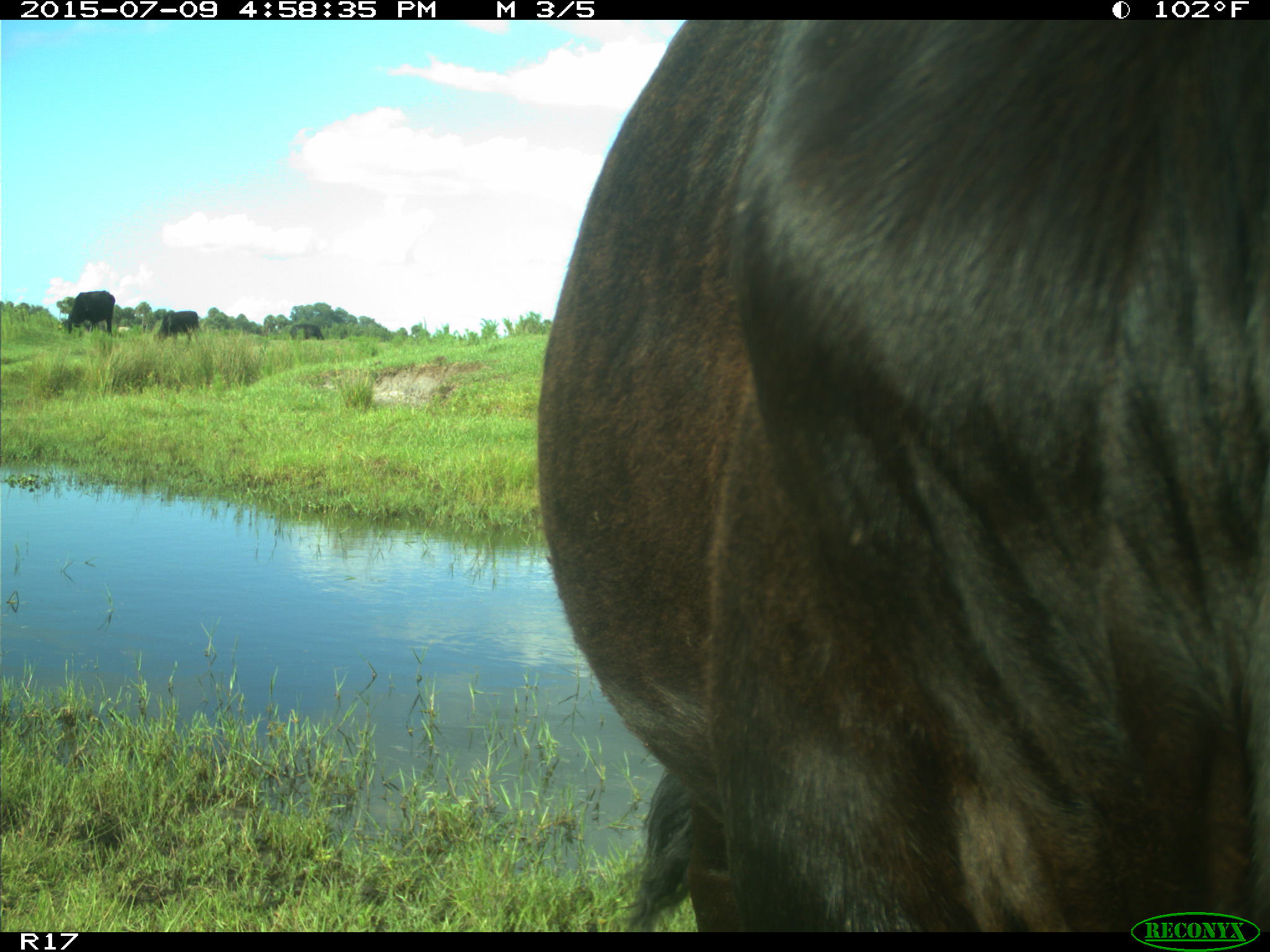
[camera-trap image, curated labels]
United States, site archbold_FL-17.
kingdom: Animalia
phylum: Chordata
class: Mammalia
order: Artiodactyla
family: Bovidae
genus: Bos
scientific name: Bos taurus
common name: domestic cow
Bos taurus (domestic cow).